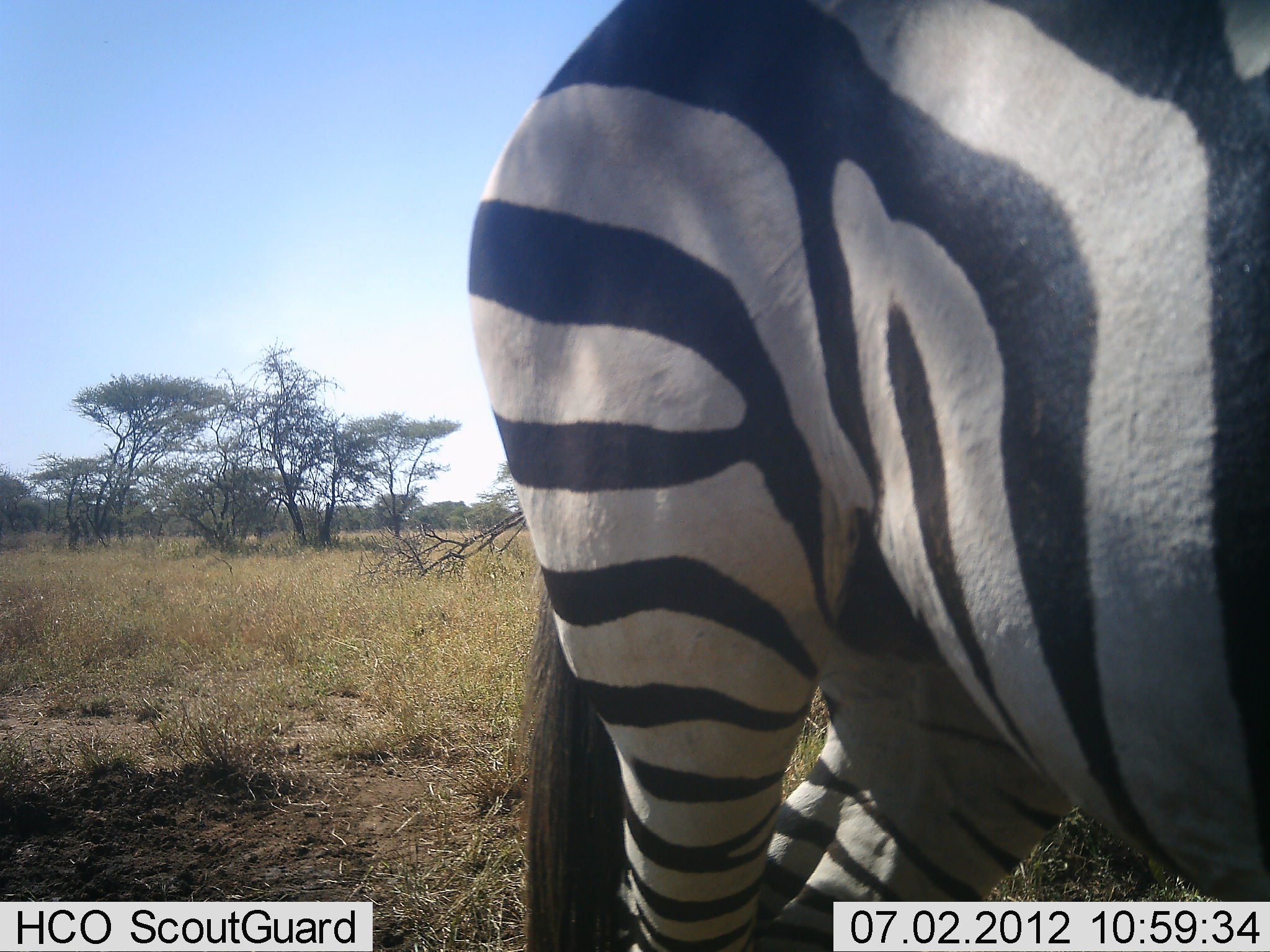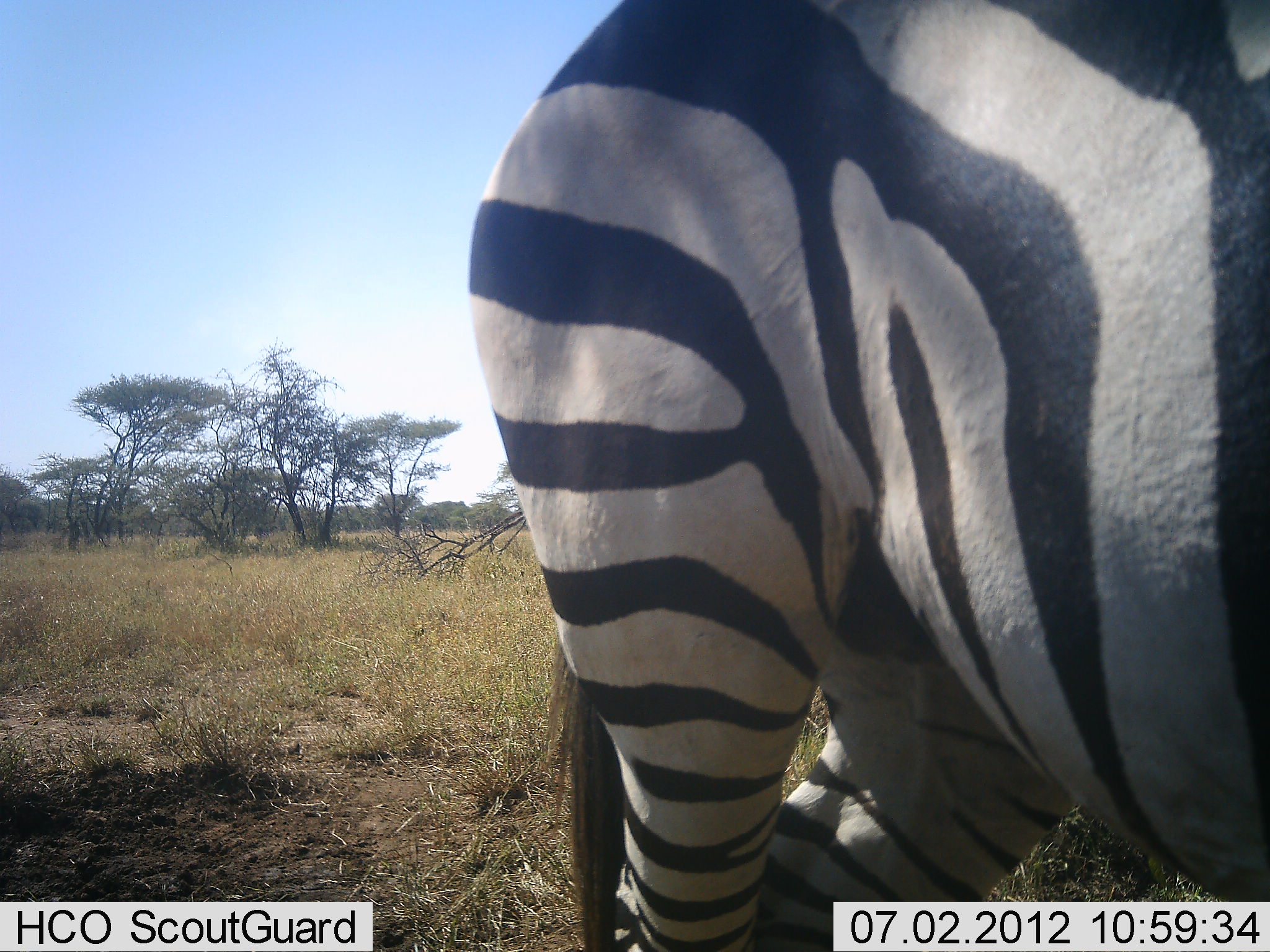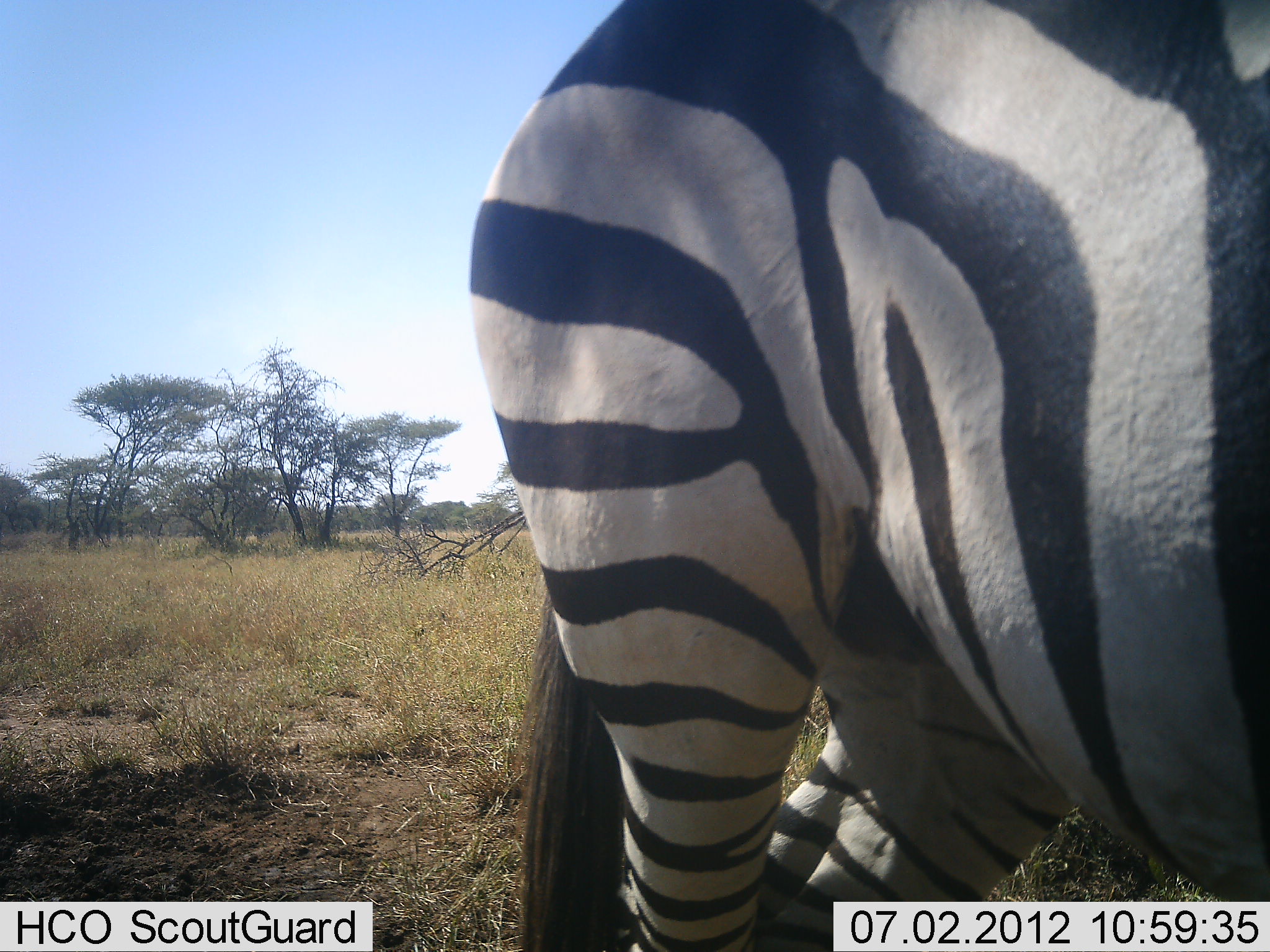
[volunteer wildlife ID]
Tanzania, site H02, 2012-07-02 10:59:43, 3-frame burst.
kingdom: Animalia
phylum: Chordata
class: Mammalia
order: Perissodactyla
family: Equidae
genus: Equus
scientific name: Equus quagga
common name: plains zebra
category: zebra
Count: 1.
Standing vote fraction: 90%.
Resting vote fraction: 0%.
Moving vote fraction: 0%.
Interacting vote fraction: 0%.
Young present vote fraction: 0%.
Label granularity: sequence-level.